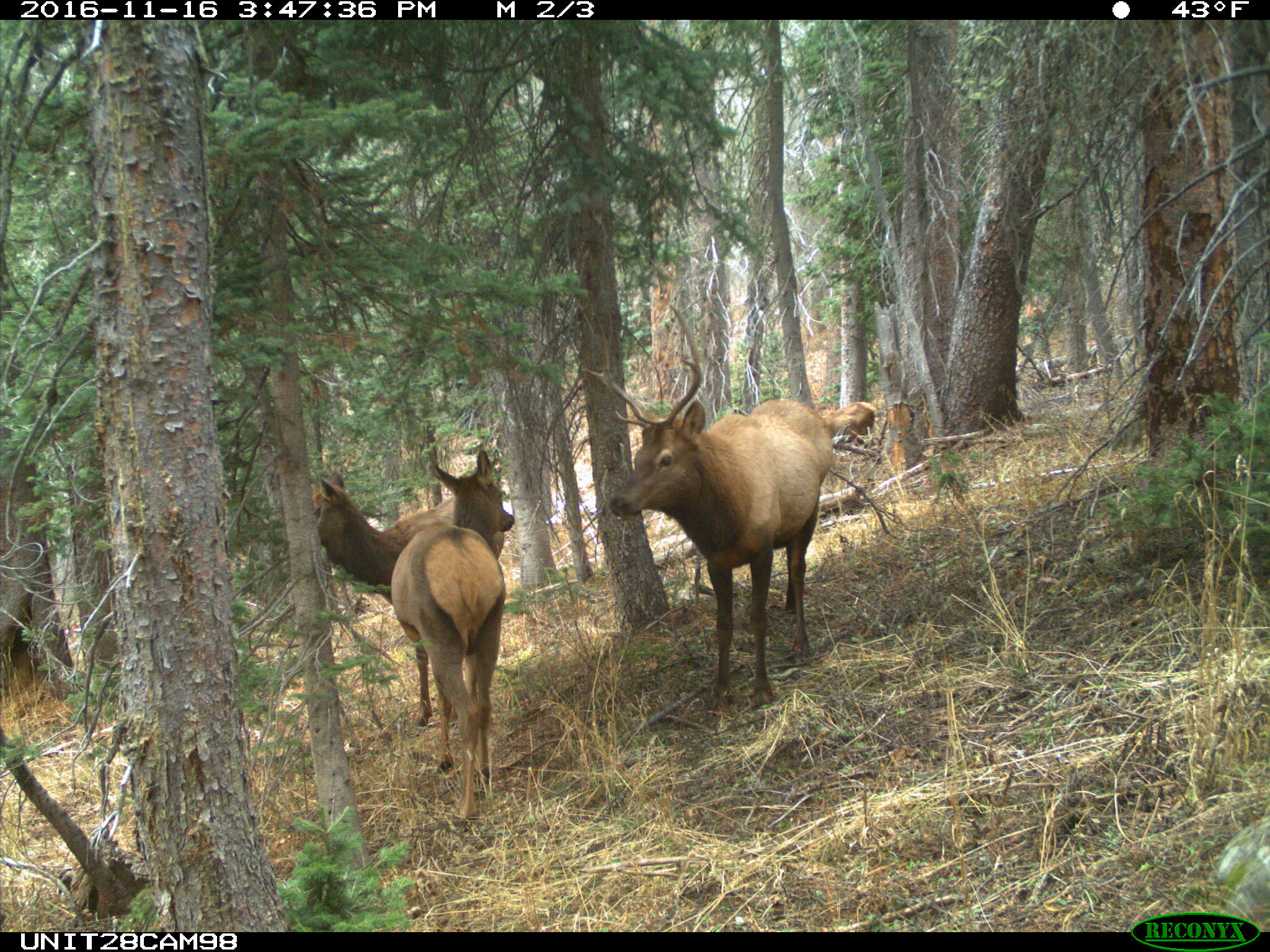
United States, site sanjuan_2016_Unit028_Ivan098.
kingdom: Animalia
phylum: Chordata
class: Mammalia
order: Artiodactyla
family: Cervidae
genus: Cervus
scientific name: Cervus elaphus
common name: red deer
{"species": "Cervus elaphus (red deer)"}